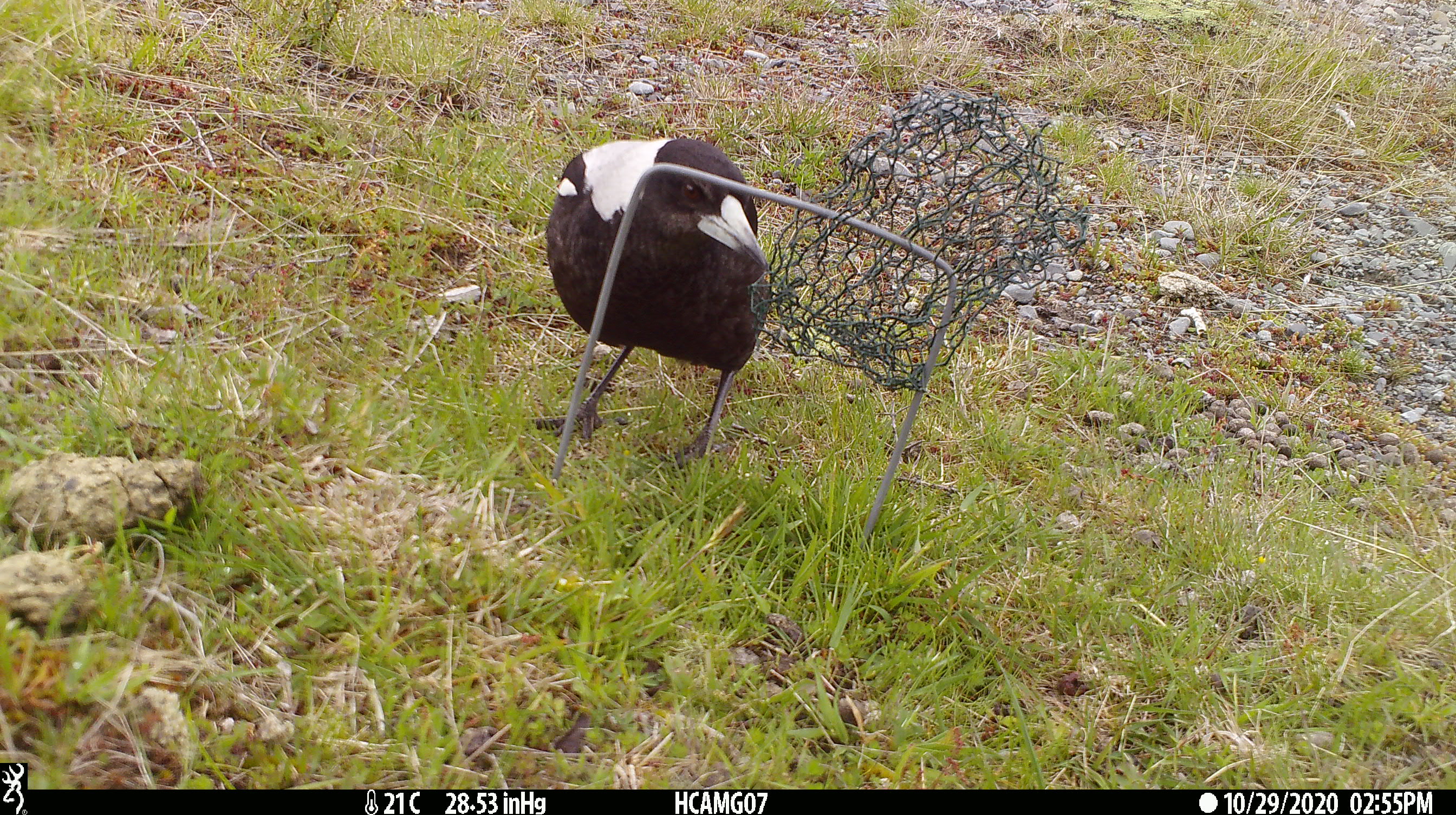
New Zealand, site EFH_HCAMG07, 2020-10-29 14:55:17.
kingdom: Animalia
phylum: Chordata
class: Aves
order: Passeriformes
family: Artamidae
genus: Gymnorhina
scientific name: Gymnorhina tibicen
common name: australian magpie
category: magpie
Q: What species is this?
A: Magpie (australian magpie) (Gymnorhina tibicen).